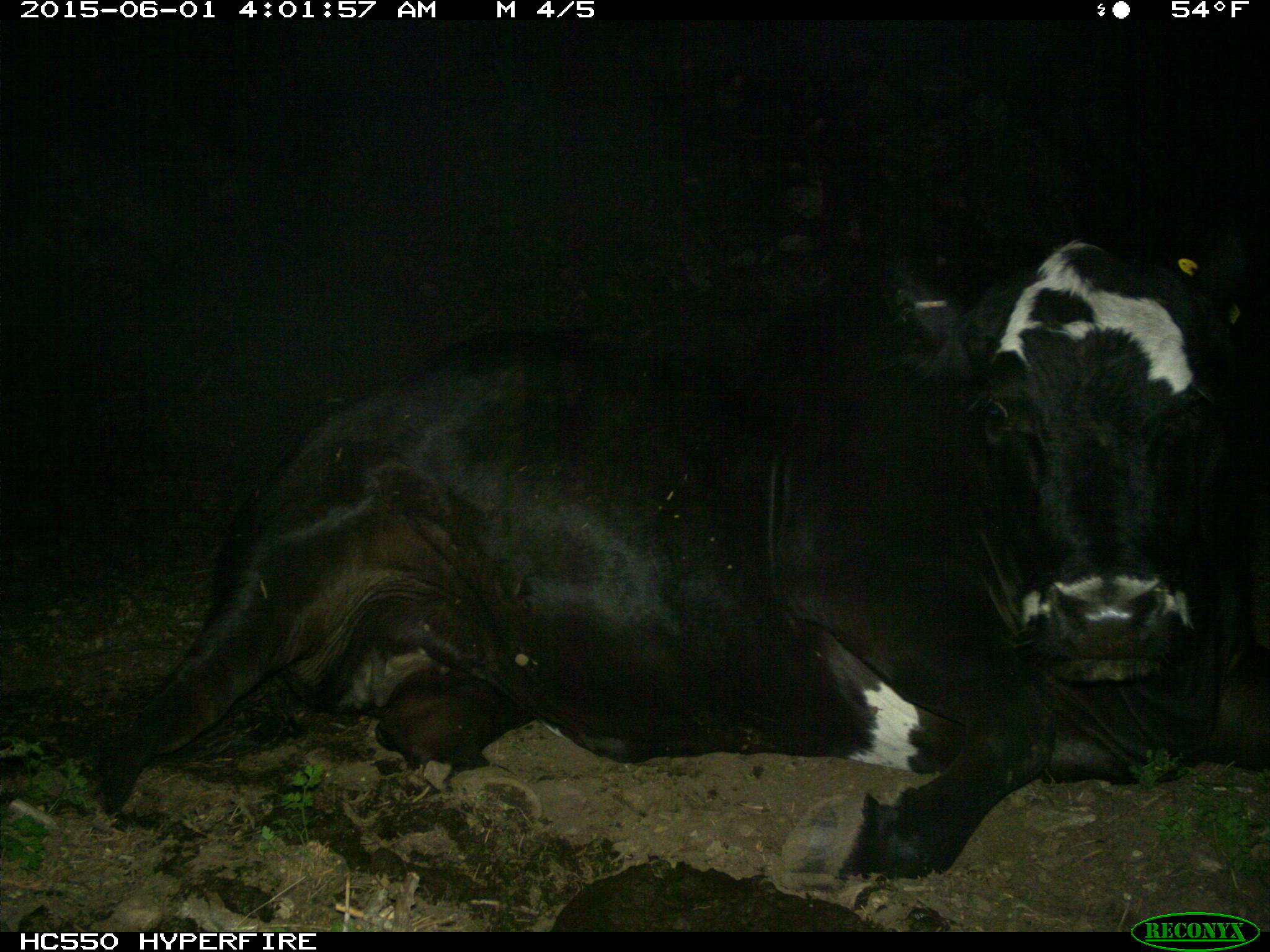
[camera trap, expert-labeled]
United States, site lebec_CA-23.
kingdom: Animalia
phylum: Chordata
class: Mammalia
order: Artiodactyla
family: Bovidae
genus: Bos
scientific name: Bos taurus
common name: domestic cow